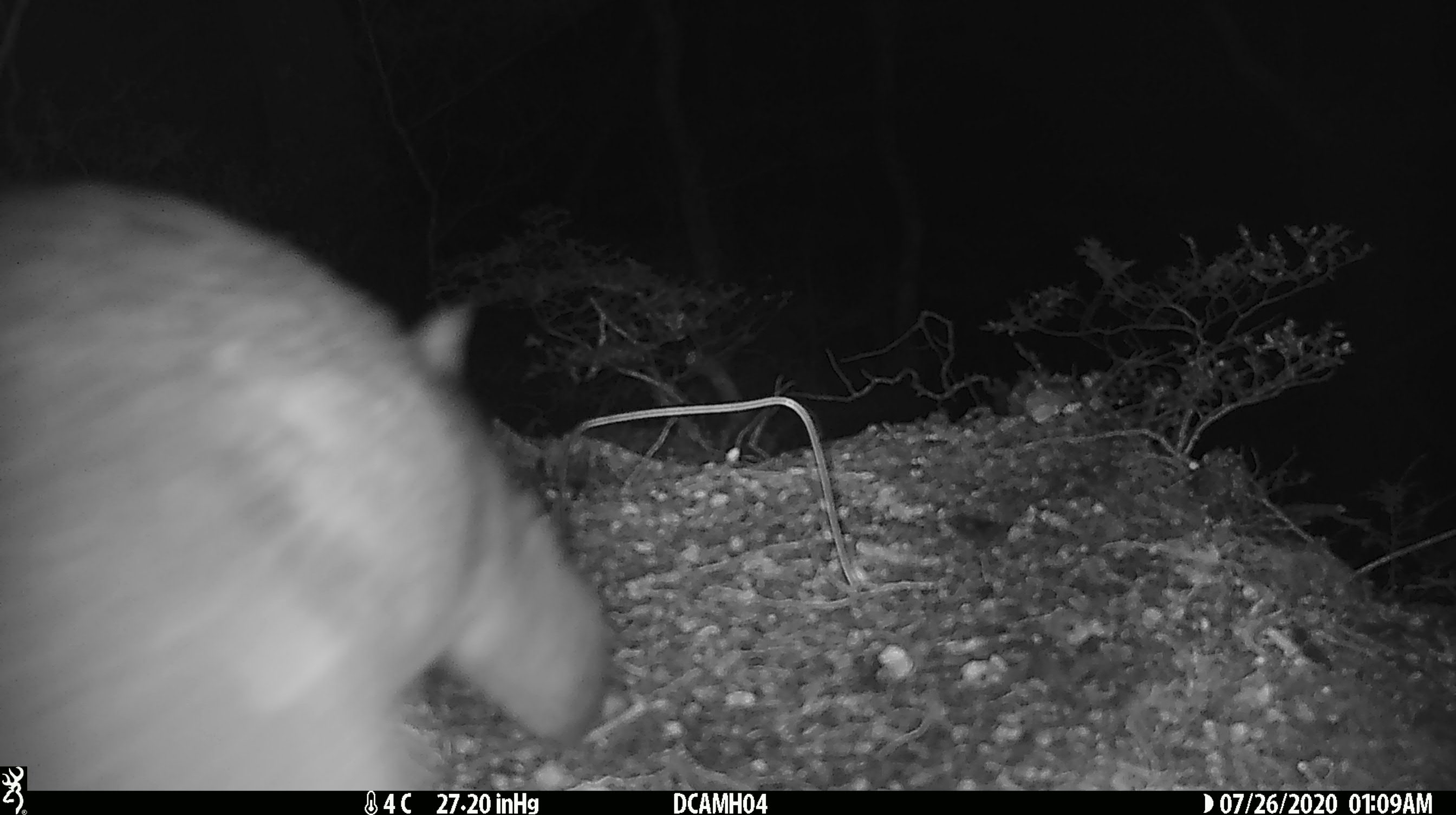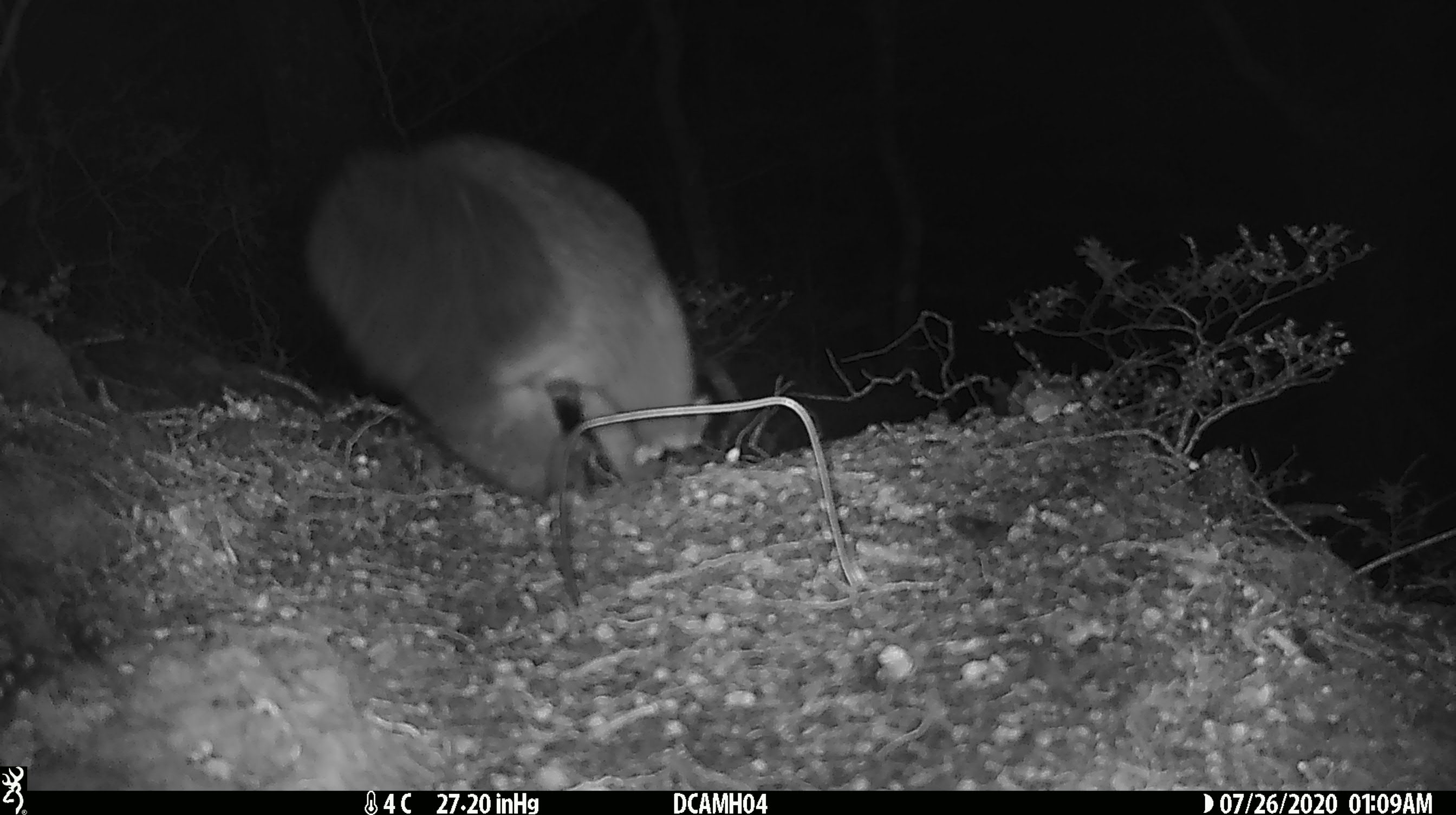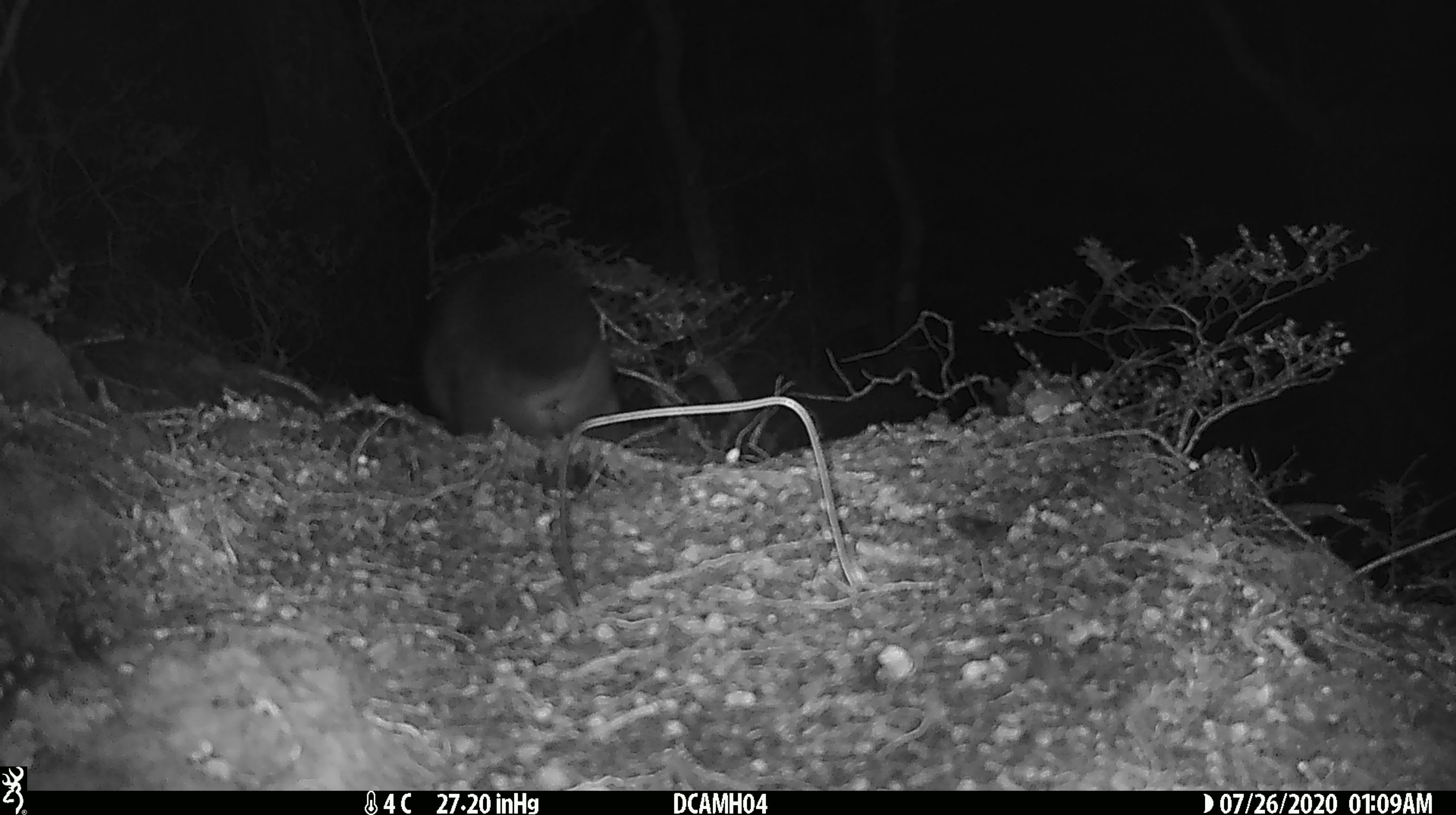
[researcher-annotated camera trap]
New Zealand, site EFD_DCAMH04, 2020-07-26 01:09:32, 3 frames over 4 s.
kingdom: Animalia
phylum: Chordata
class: Mammalia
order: Diprotodontia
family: Phalangeridae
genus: Trichosurus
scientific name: Trichosurus vulpecula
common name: common brushtail possum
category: possum